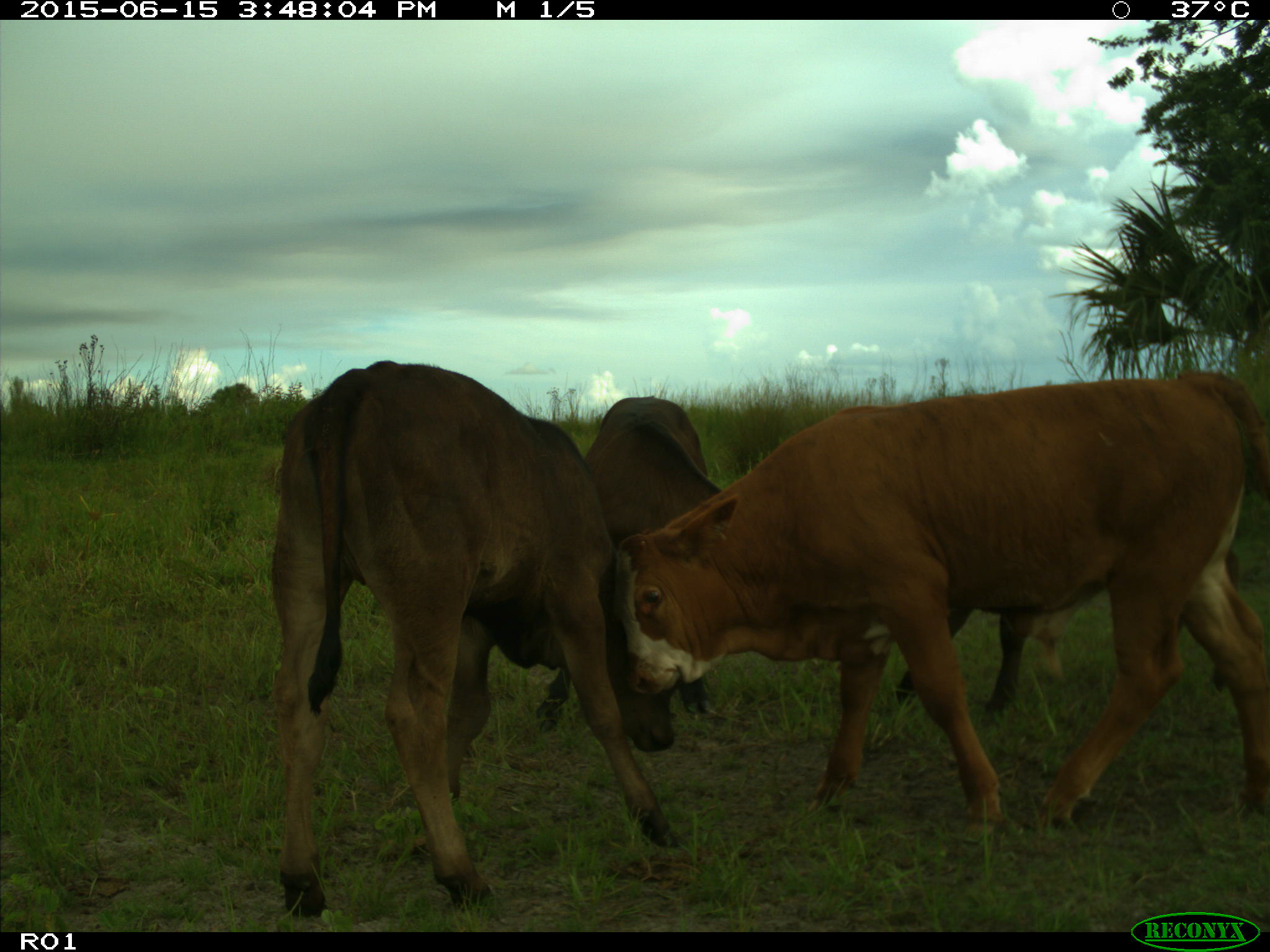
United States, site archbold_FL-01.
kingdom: Animalia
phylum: Chordata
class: Mammalia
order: Artiodactyla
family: Bovidae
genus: Bos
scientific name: Bos taurus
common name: domestic cow